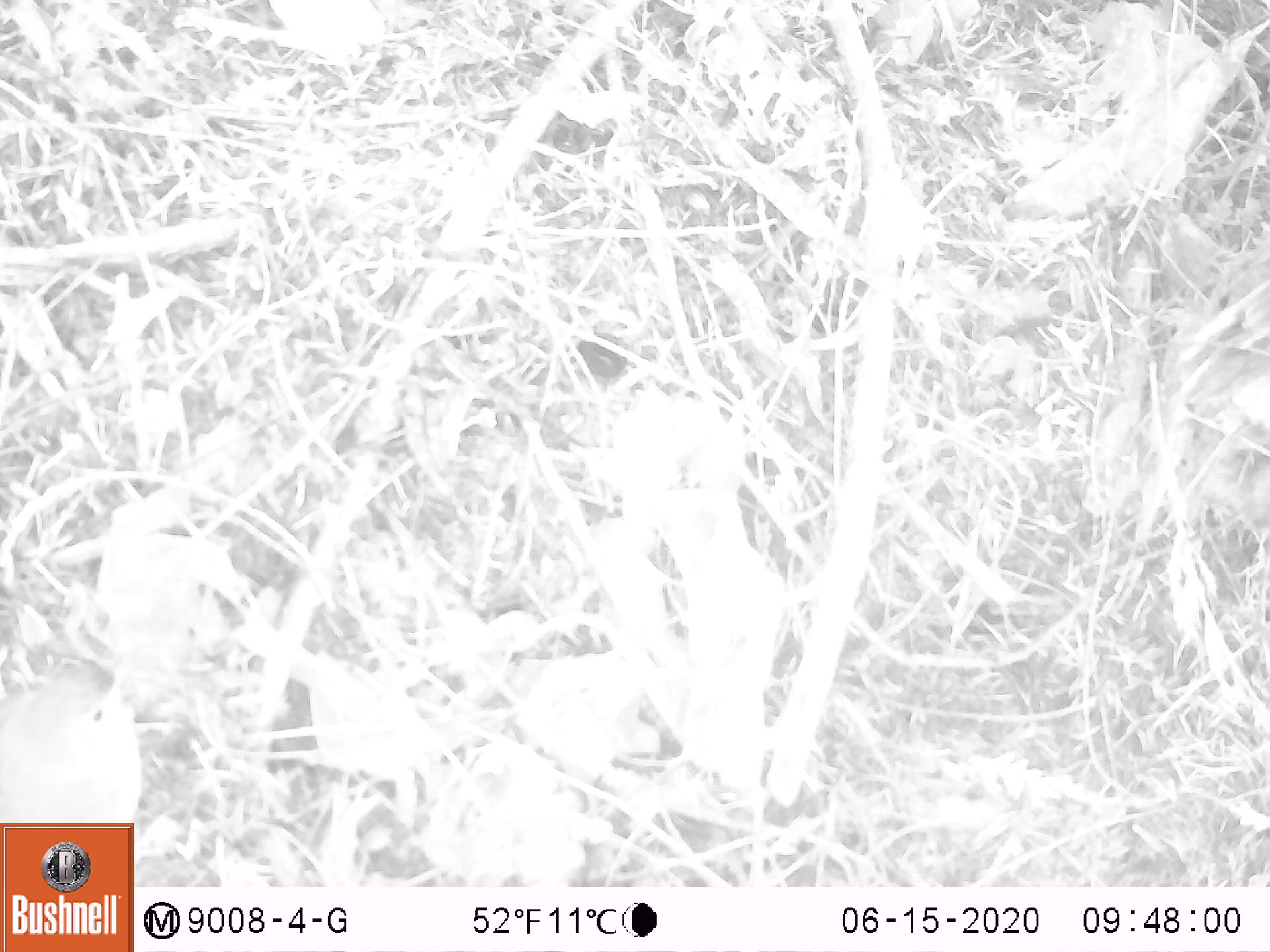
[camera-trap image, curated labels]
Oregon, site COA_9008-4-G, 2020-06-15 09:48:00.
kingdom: Animalia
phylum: Chordata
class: Aves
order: Passeriformes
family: Parulidae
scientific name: Parulidae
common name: new world warblers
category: parulidae family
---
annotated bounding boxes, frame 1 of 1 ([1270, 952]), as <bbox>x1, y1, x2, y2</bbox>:
parulidae family: <bbox>1, 657, 142, 818</bbox>